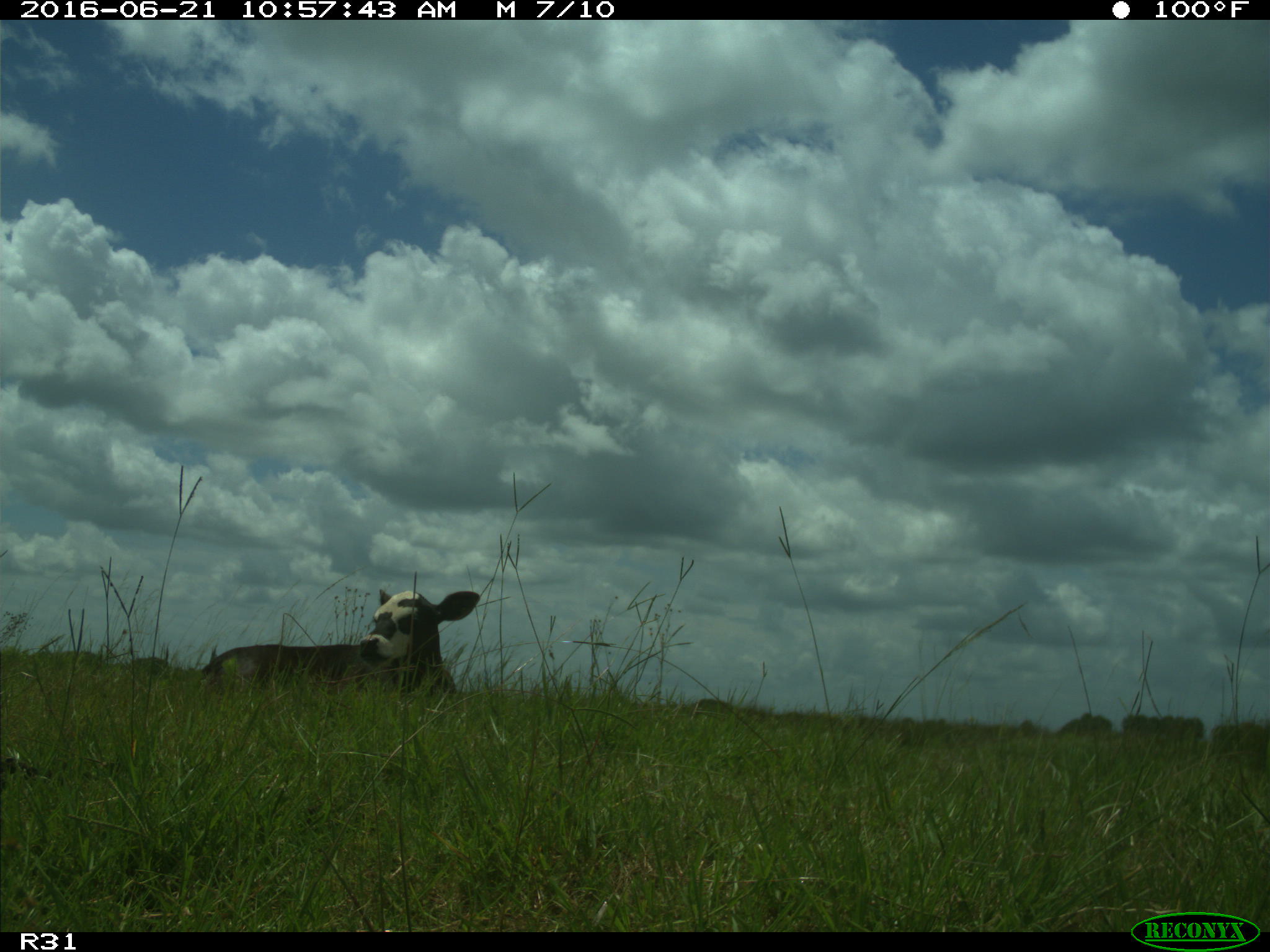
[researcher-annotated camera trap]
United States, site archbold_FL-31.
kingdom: Animalia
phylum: Chordata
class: Mammalia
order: Artiodactyla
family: Bovidae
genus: Bos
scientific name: Bos taurus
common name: domestic cow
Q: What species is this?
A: Bos taurus (domestic cow).